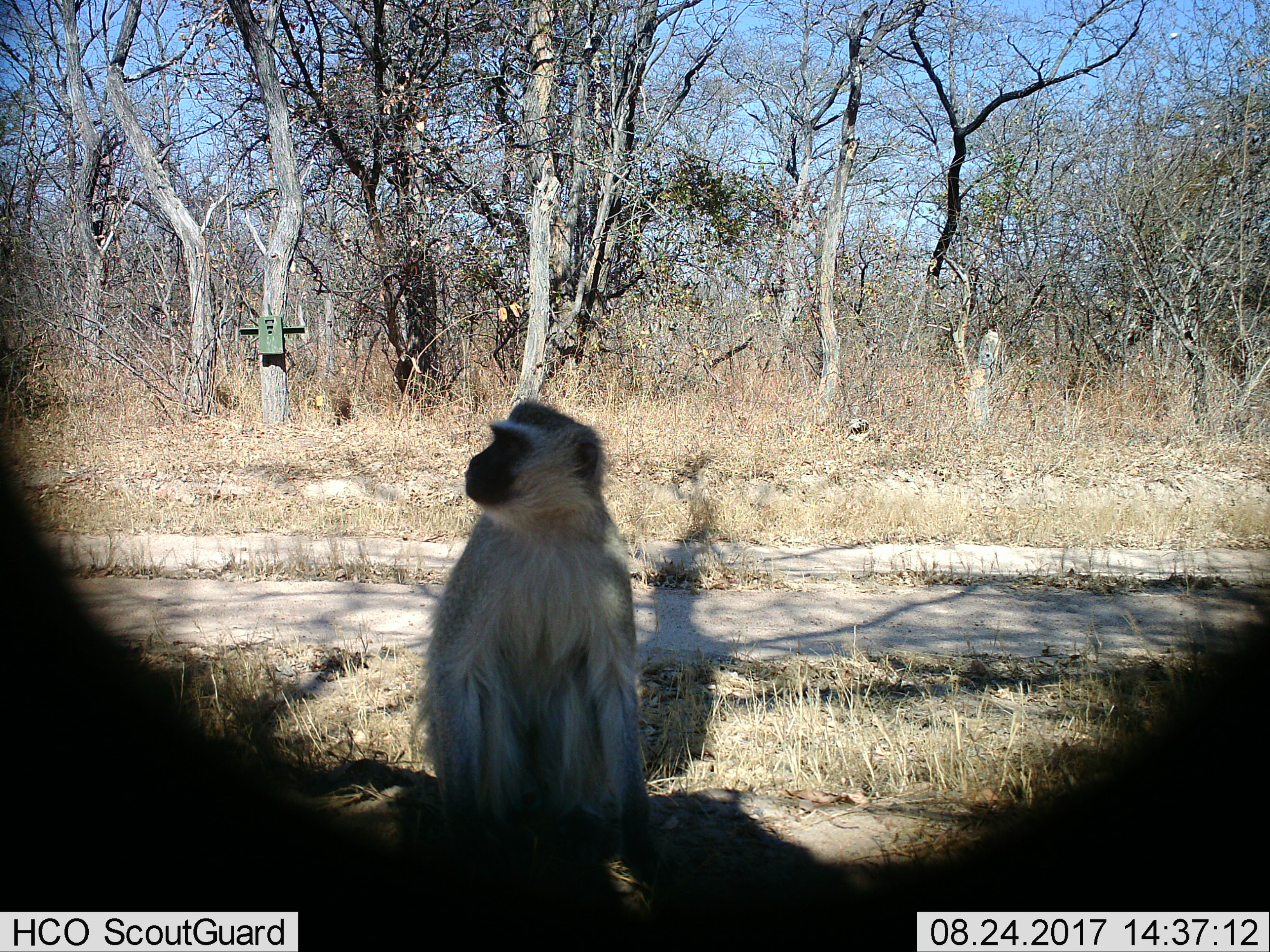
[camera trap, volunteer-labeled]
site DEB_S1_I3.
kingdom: Animalia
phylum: Chordata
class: Mammalia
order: Primates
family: Cercopithecidae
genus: Chlorocebus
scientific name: Chlorocebus pygerythrus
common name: vervet monkey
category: monkeyvervet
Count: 1.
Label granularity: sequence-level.